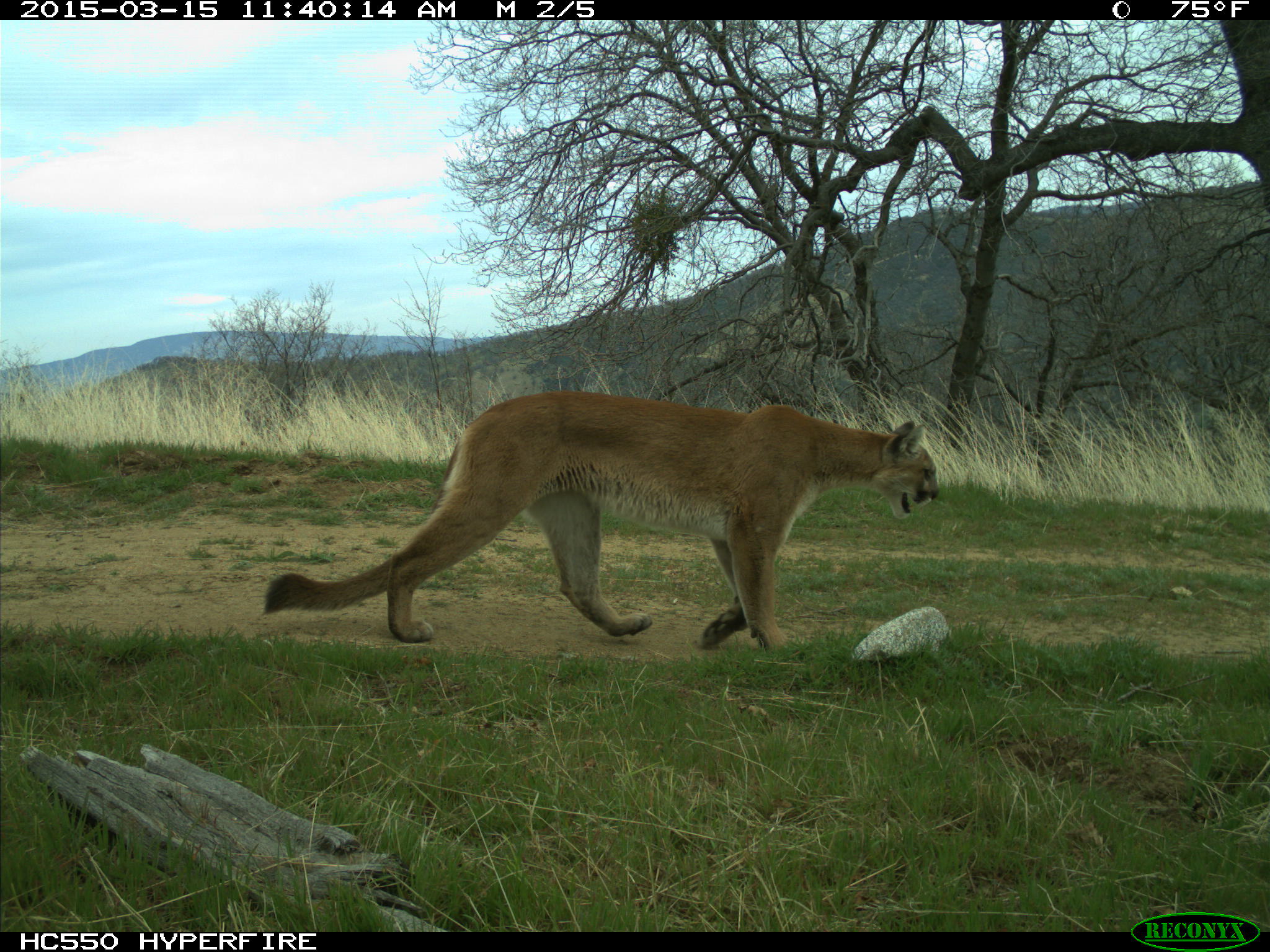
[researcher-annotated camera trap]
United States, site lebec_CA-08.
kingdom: Animalia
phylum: Chordata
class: Mammalia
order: Carnivora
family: Felidae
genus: Puma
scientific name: Puma concolor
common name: mountain lion